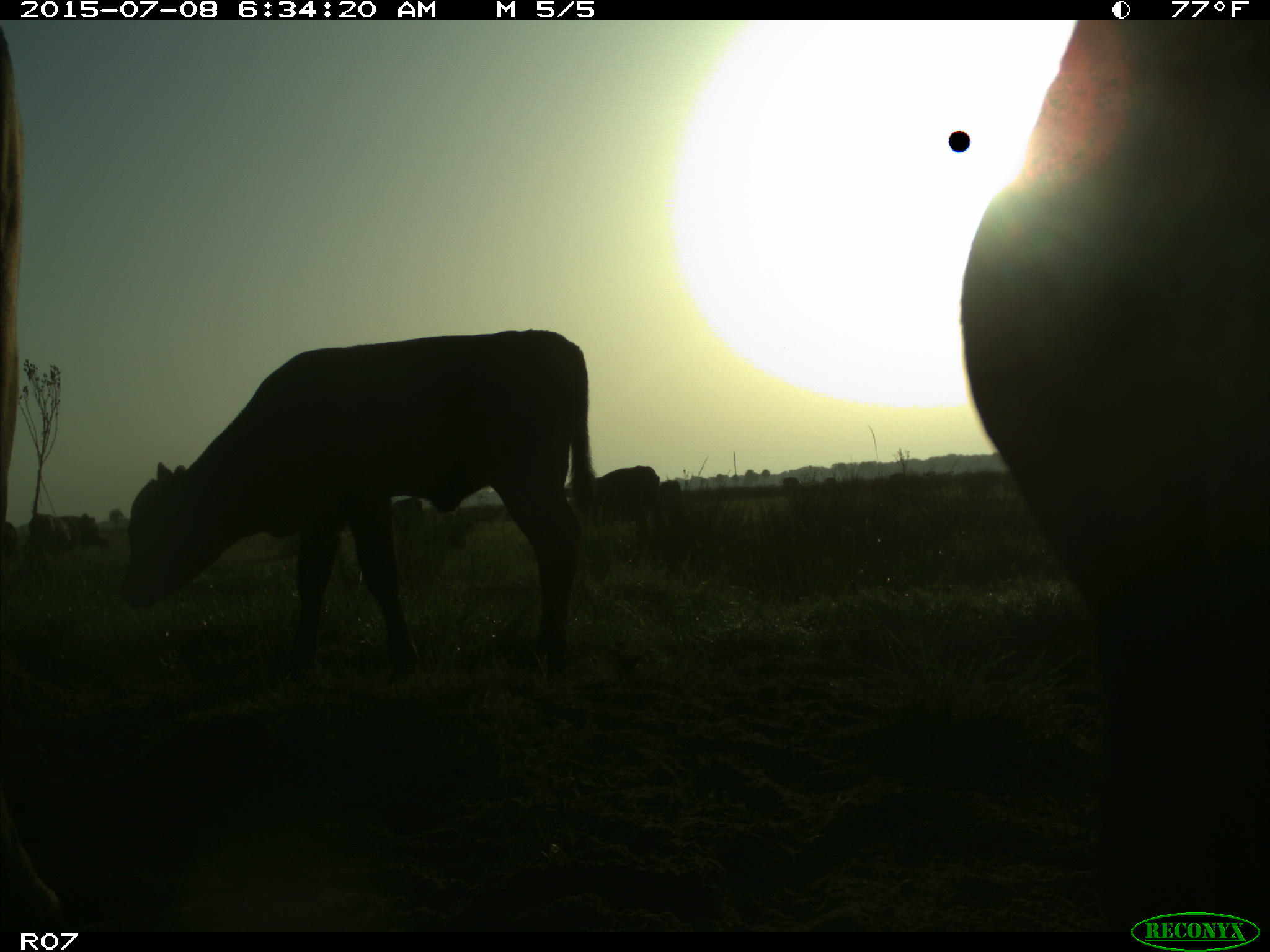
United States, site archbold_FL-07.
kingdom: Animalia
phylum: Chordata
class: Mammalia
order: Artiodactyla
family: Bovidae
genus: Bos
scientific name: Bos taurus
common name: domestic cow